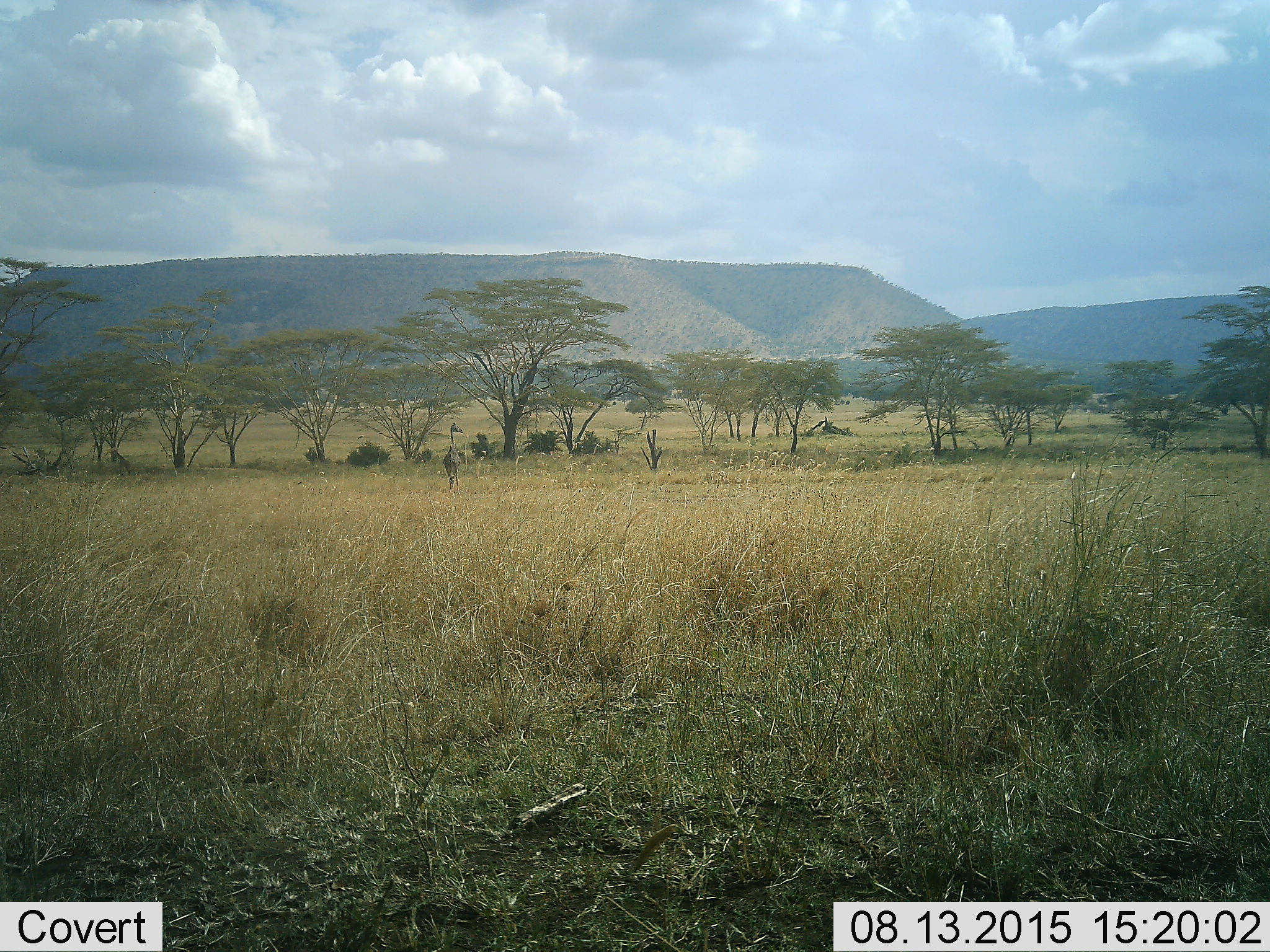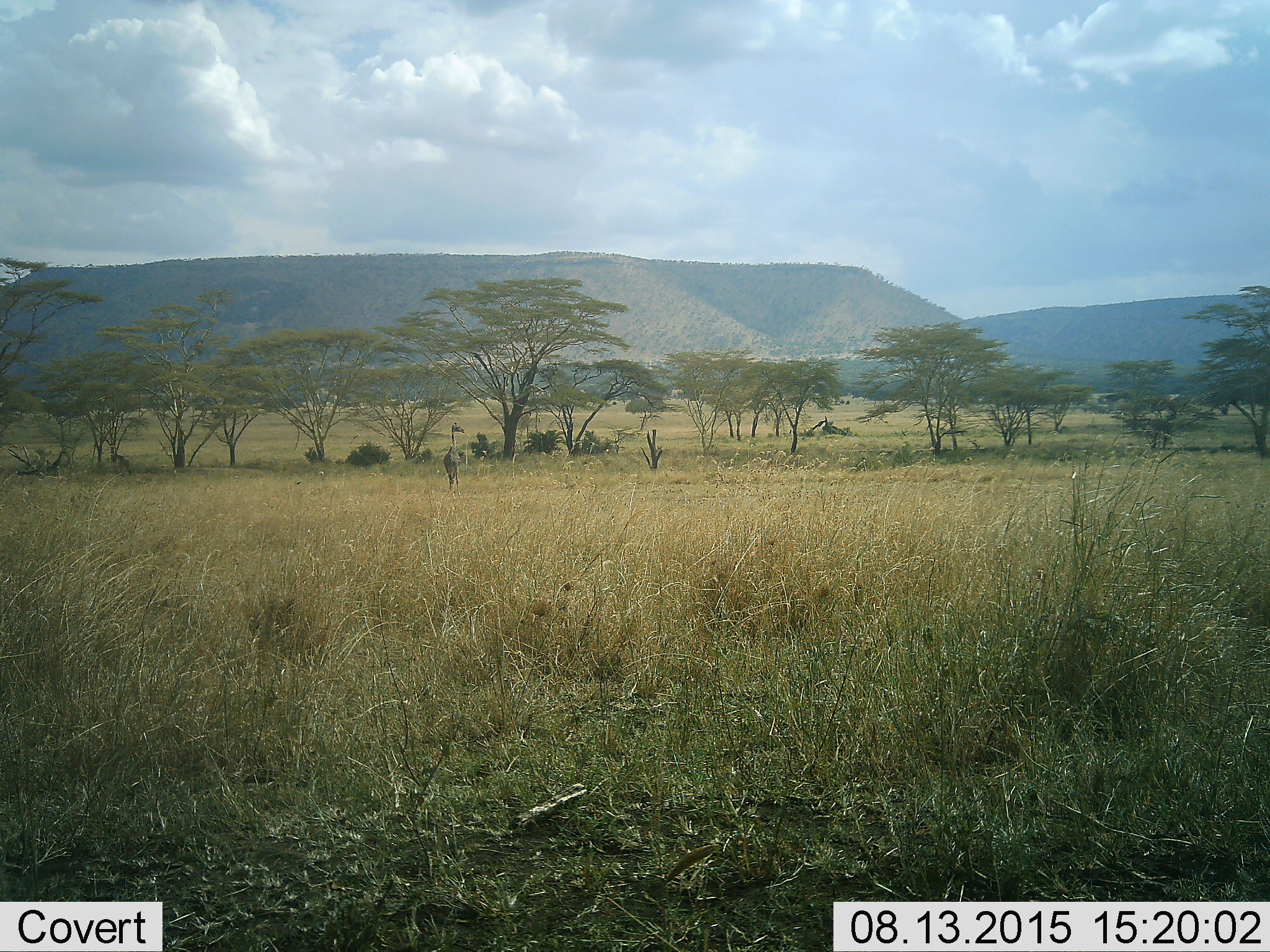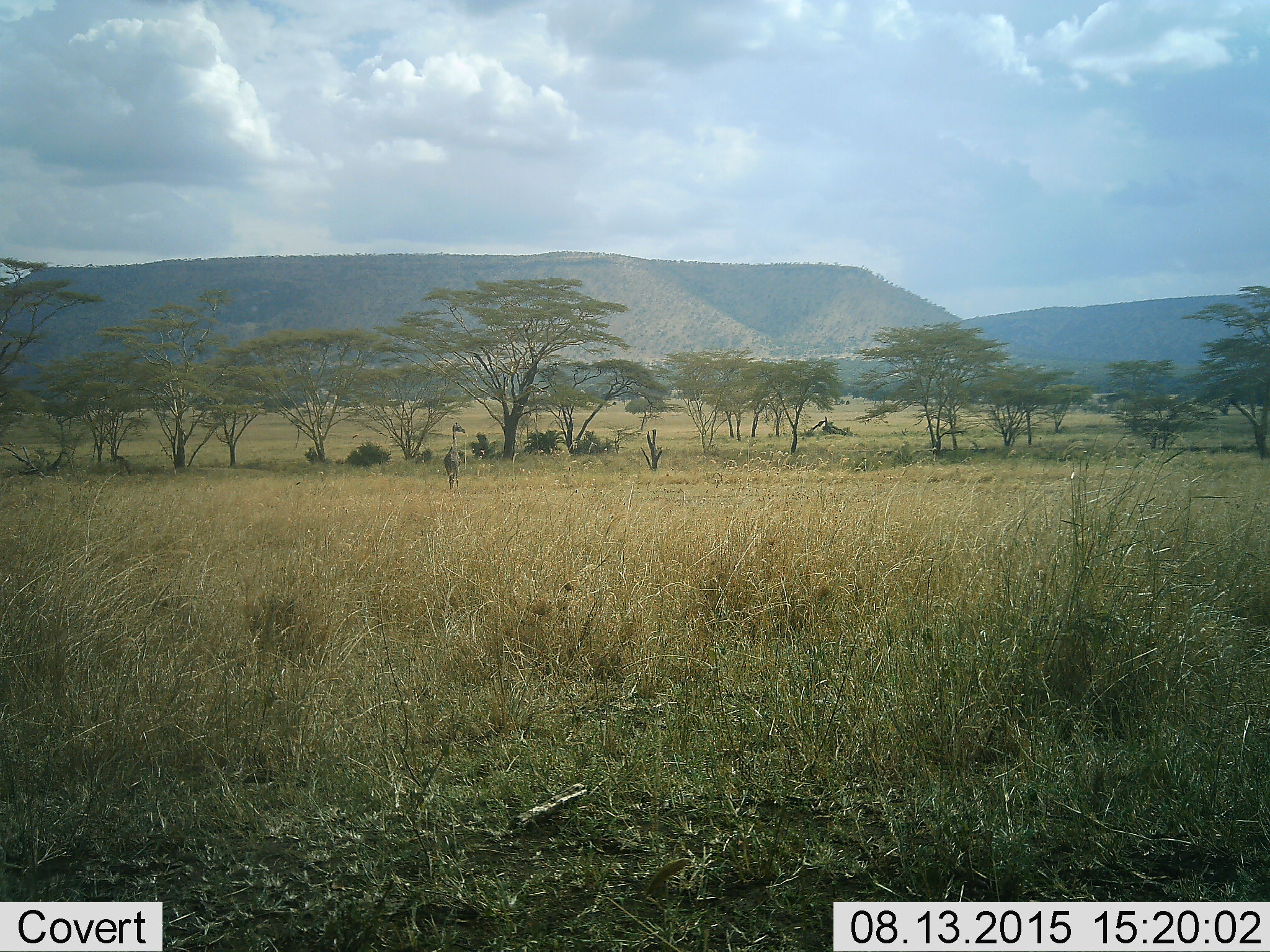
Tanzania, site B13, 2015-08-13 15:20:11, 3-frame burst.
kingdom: Animalia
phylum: Chordata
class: Mammalia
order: Artiodactyla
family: Giraffidae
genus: Giraffa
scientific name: Giraffa camelopardalis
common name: giraffe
Giraffe (Giraffa camelopardalis), count 1. Behavior (volunteer vote fractions): standing 100%, resting 0%, moving 0%, interacting 0%. Young present (vote fraction): 21%. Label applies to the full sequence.